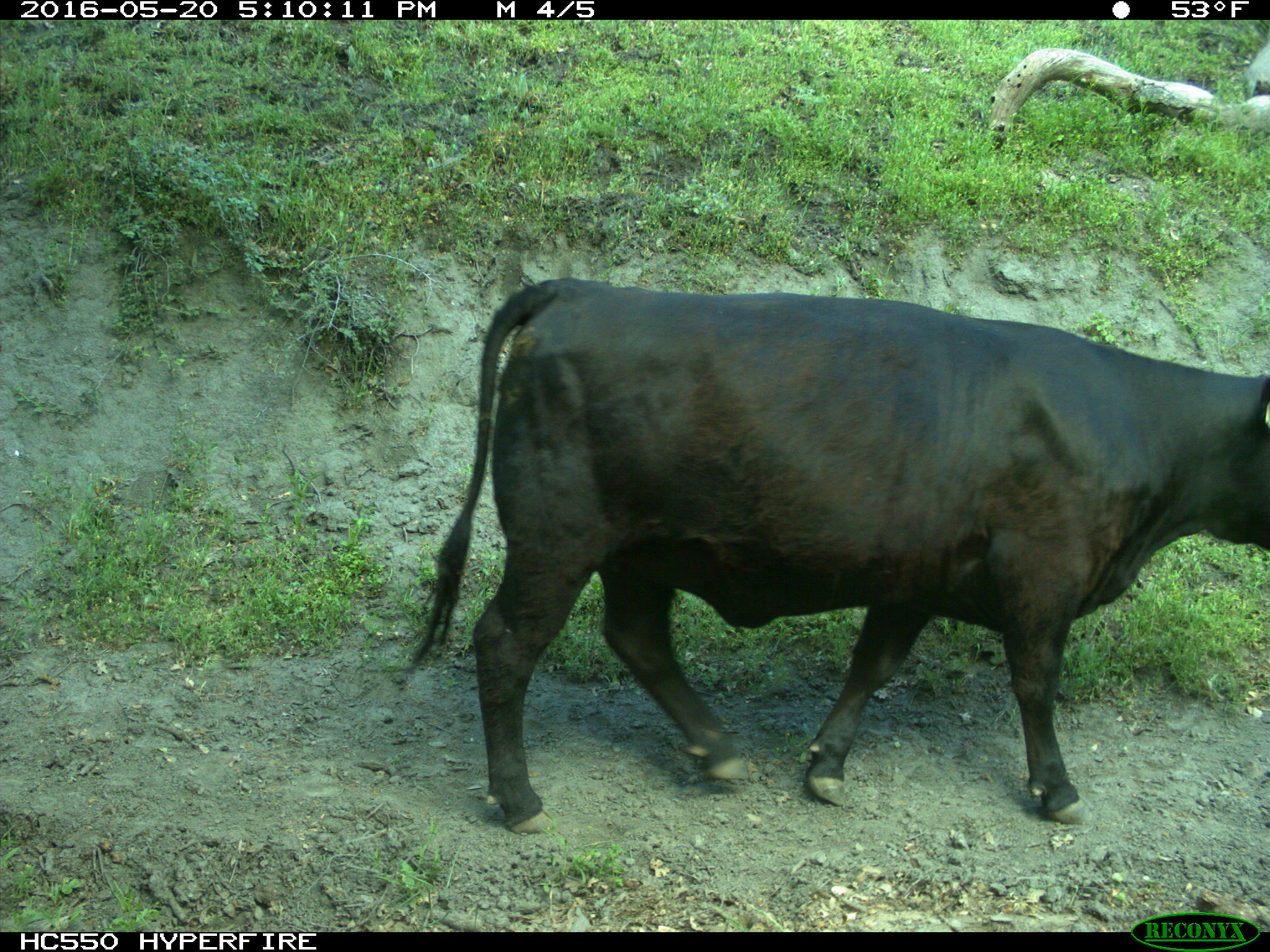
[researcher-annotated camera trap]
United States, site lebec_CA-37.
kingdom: Animalia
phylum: Chordata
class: Mammalia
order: Artiodactyla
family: Bovidae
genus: Bos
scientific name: Bos taurus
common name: domestic cow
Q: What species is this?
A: Bos taurus (domestic cow).